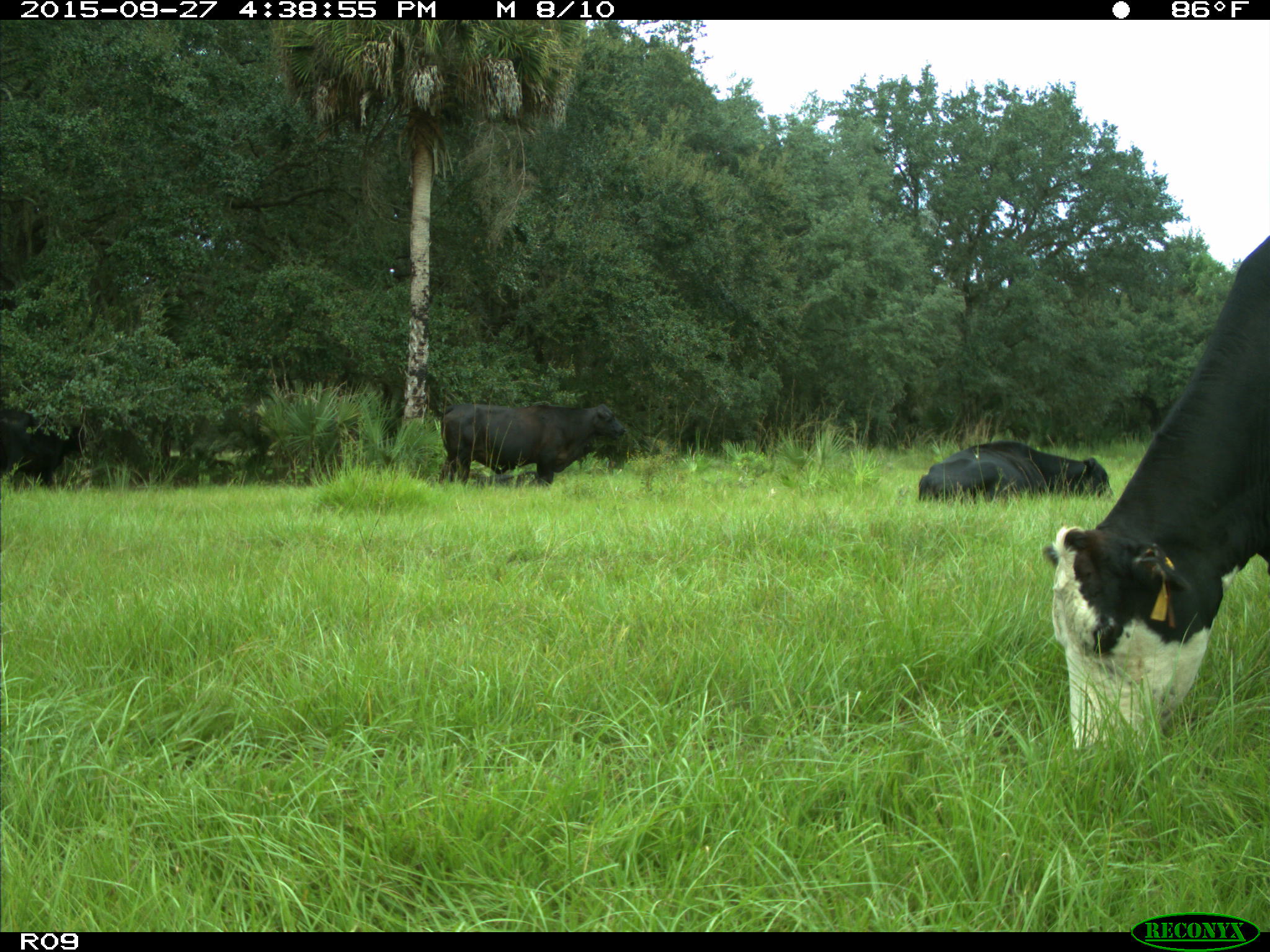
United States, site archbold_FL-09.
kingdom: Animalia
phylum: Chordata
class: Mammalia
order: Artiodactyla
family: Bovidae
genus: Bos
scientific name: Bos taurus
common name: domestic cow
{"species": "Bos taurus (domestic cow)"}